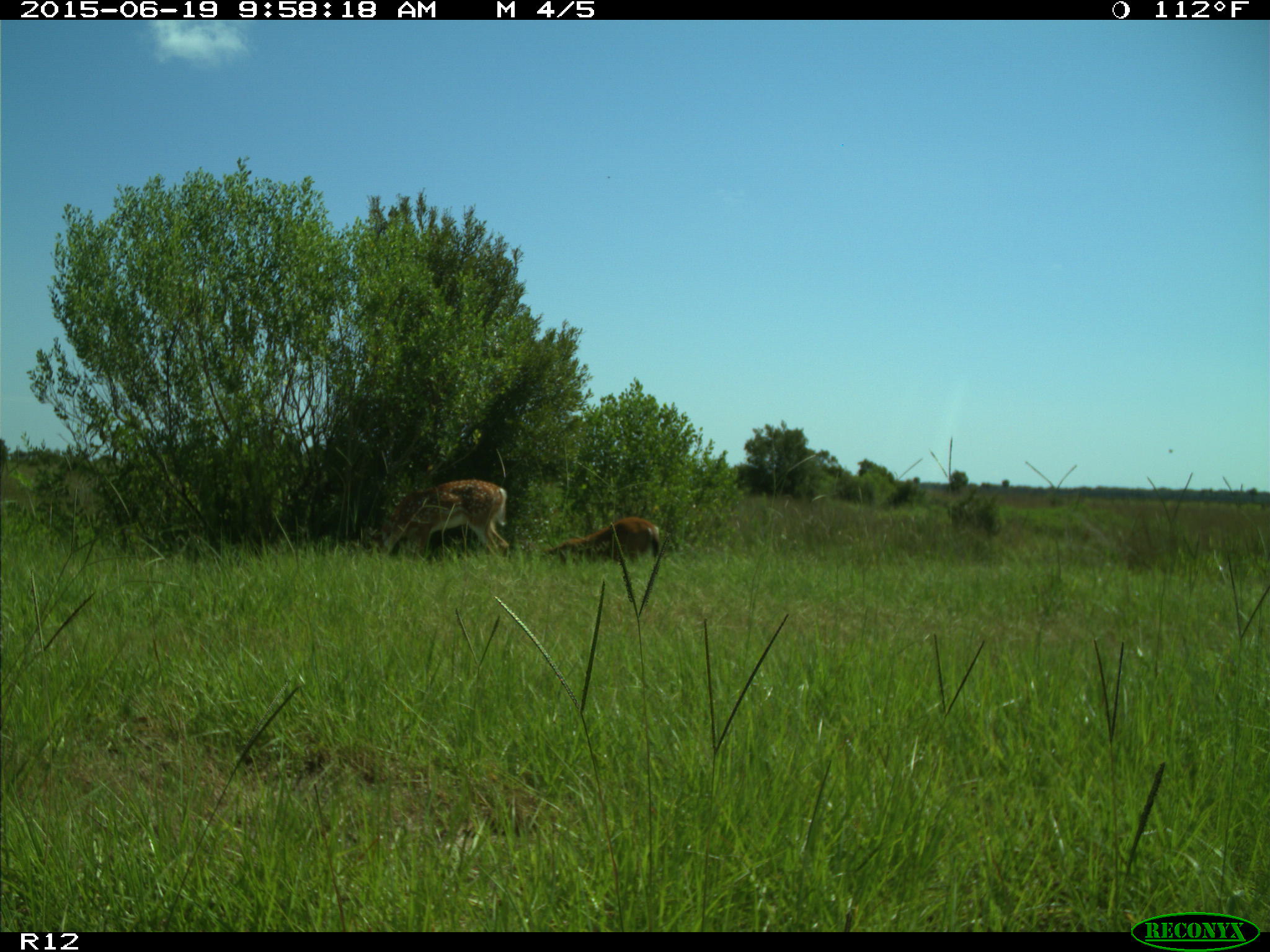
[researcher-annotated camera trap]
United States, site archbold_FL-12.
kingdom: Animalia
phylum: Chordata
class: Mammalia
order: Artiodactyla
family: Cervidae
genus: Odocoileus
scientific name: Odocoileus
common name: deer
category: unidentified deer